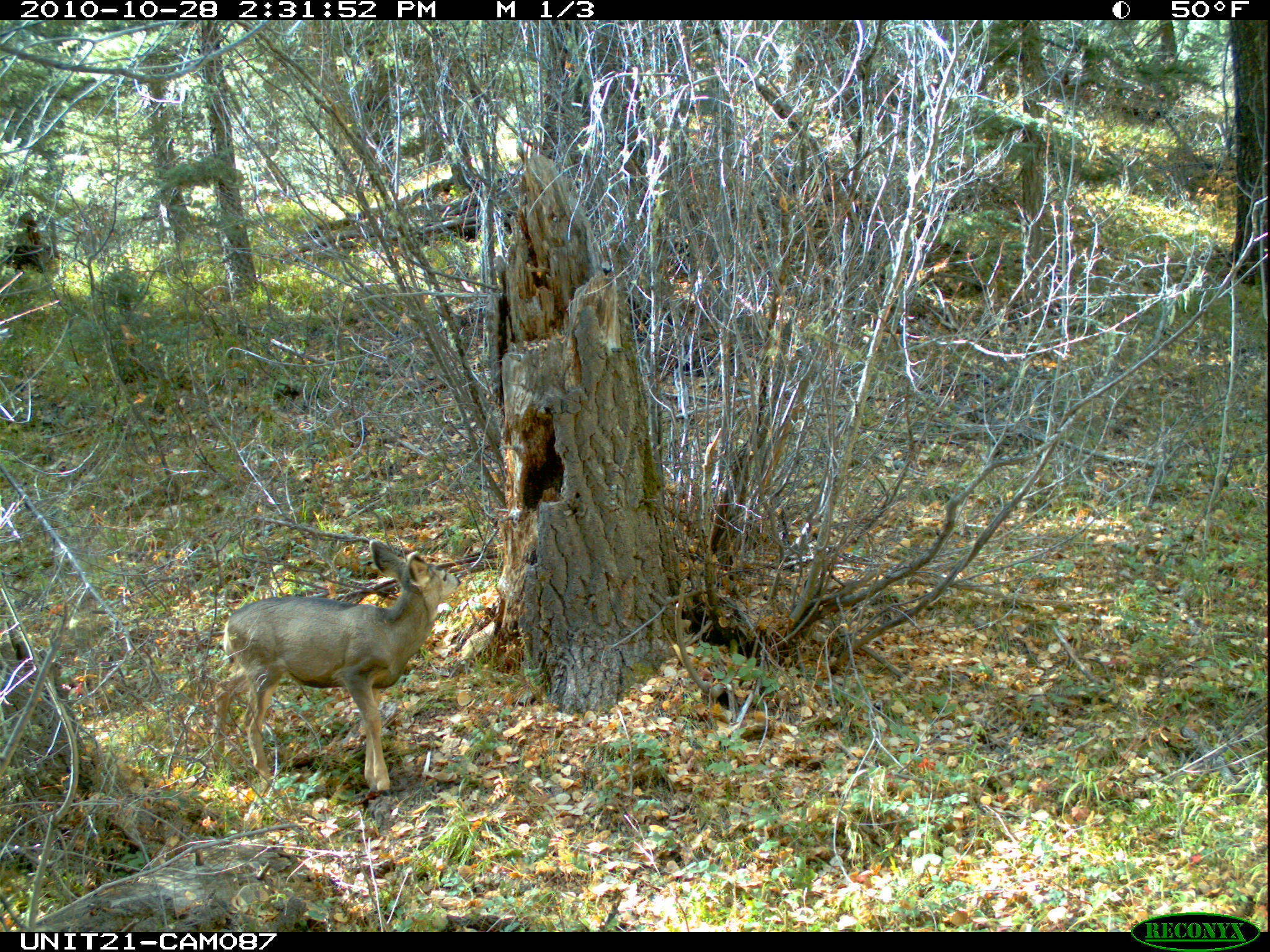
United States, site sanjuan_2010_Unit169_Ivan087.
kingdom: Animalia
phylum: Chordata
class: Mammalia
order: Artiodactyla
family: Cervidae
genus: Odocoileus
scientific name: Odocoileus hemionus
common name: mule deer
Odocoileus hemionus (mule deer).